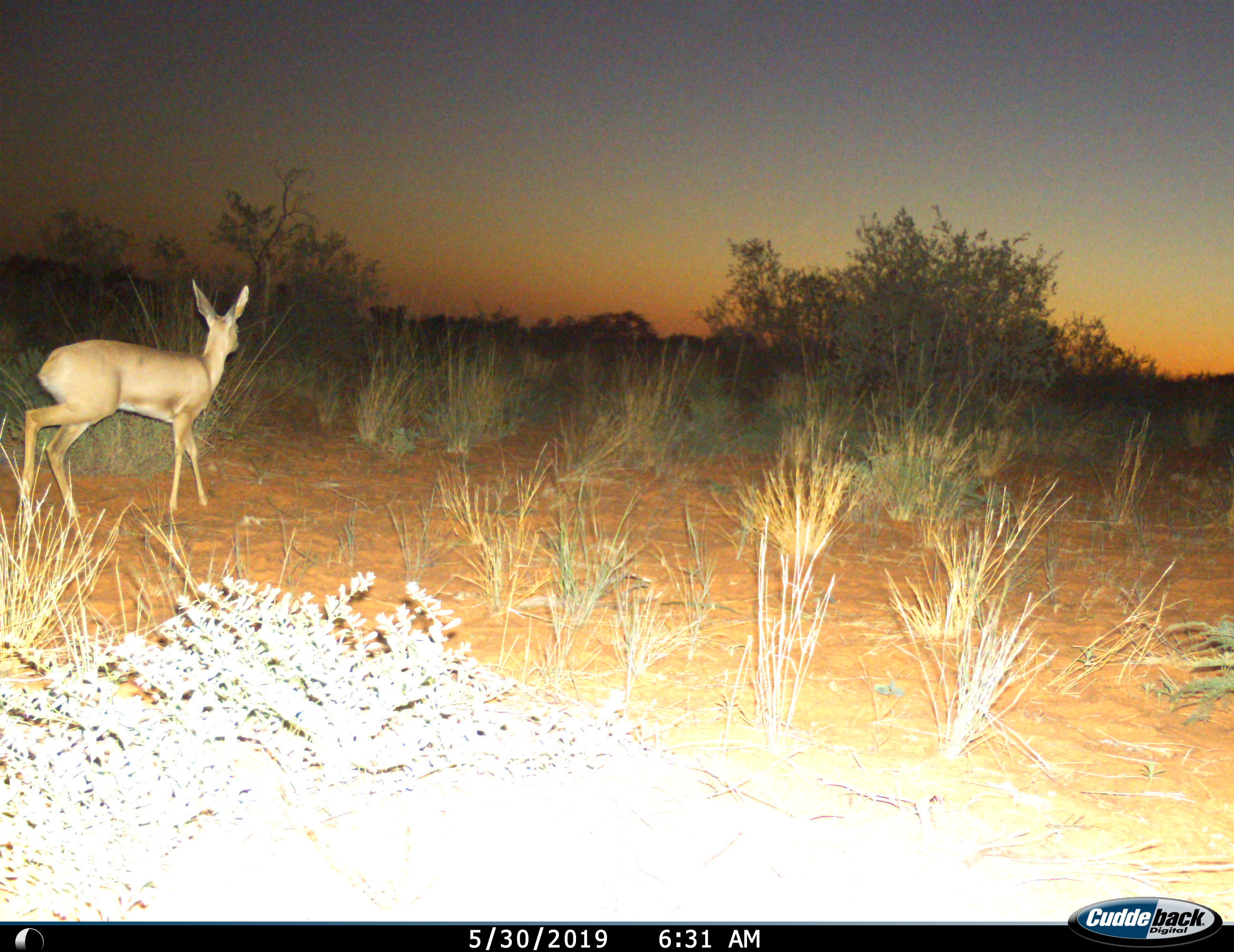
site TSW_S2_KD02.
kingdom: Animalia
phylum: Chordata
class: Mammalia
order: Artiodactyla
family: Bovidae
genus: Raphicerus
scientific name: Raphicerus campestris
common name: steenbok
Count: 1.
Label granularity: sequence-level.